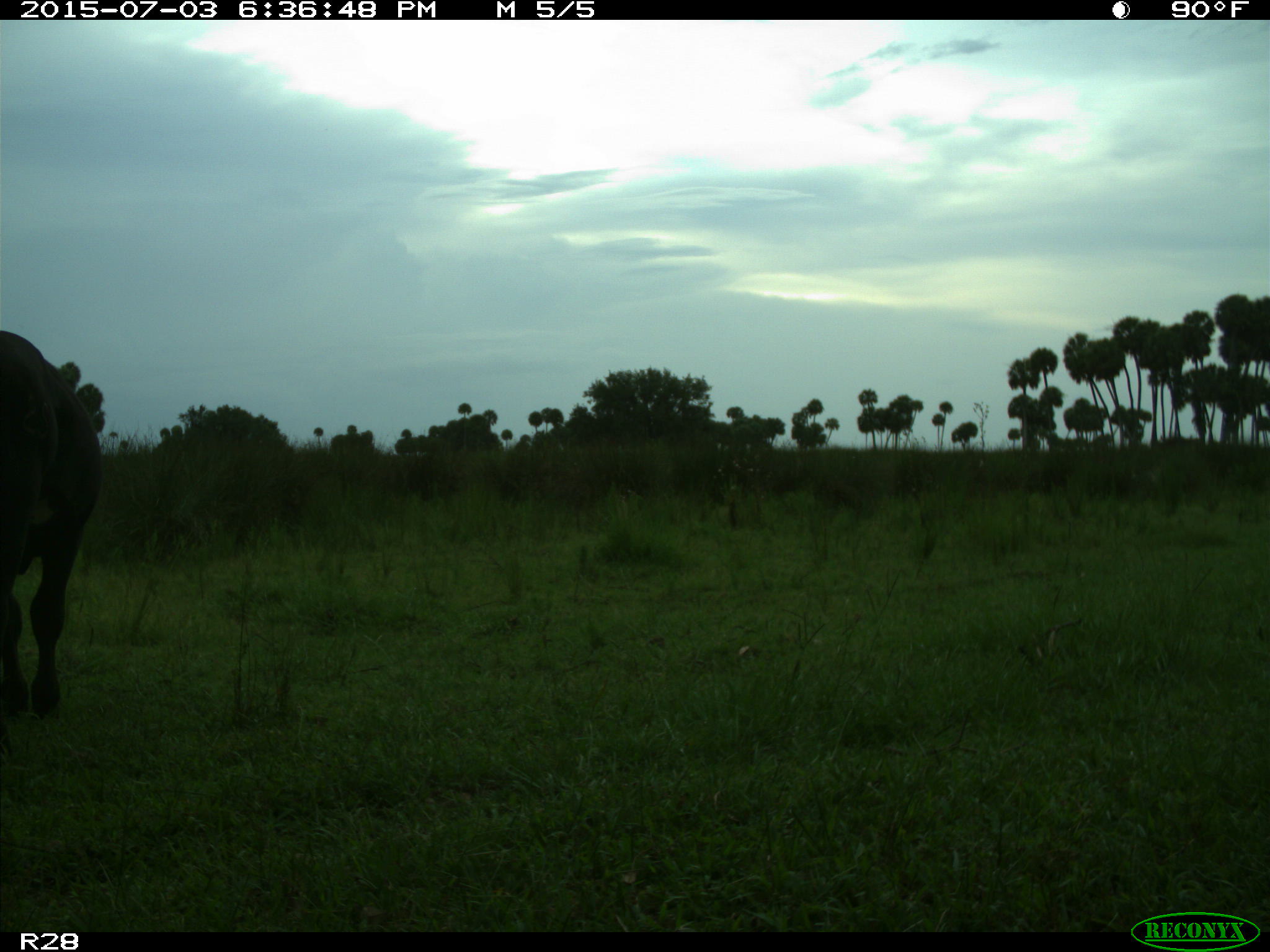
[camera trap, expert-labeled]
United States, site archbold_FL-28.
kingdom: Animalia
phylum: Chordata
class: Mammalia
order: Artiodactyla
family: Bovidae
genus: Bos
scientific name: Bos taurus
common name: domestic cow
Bos taurus (domestic cow).